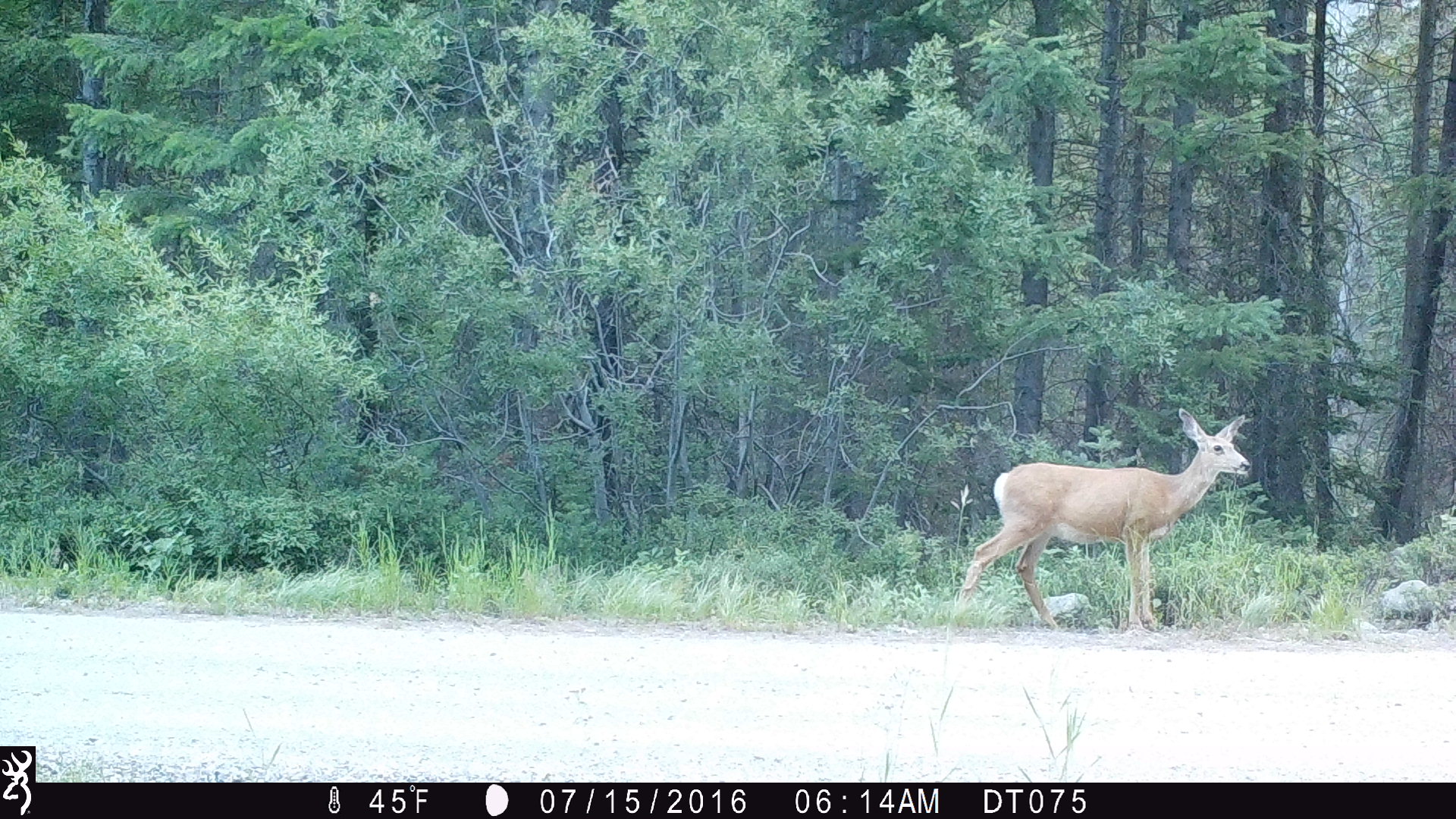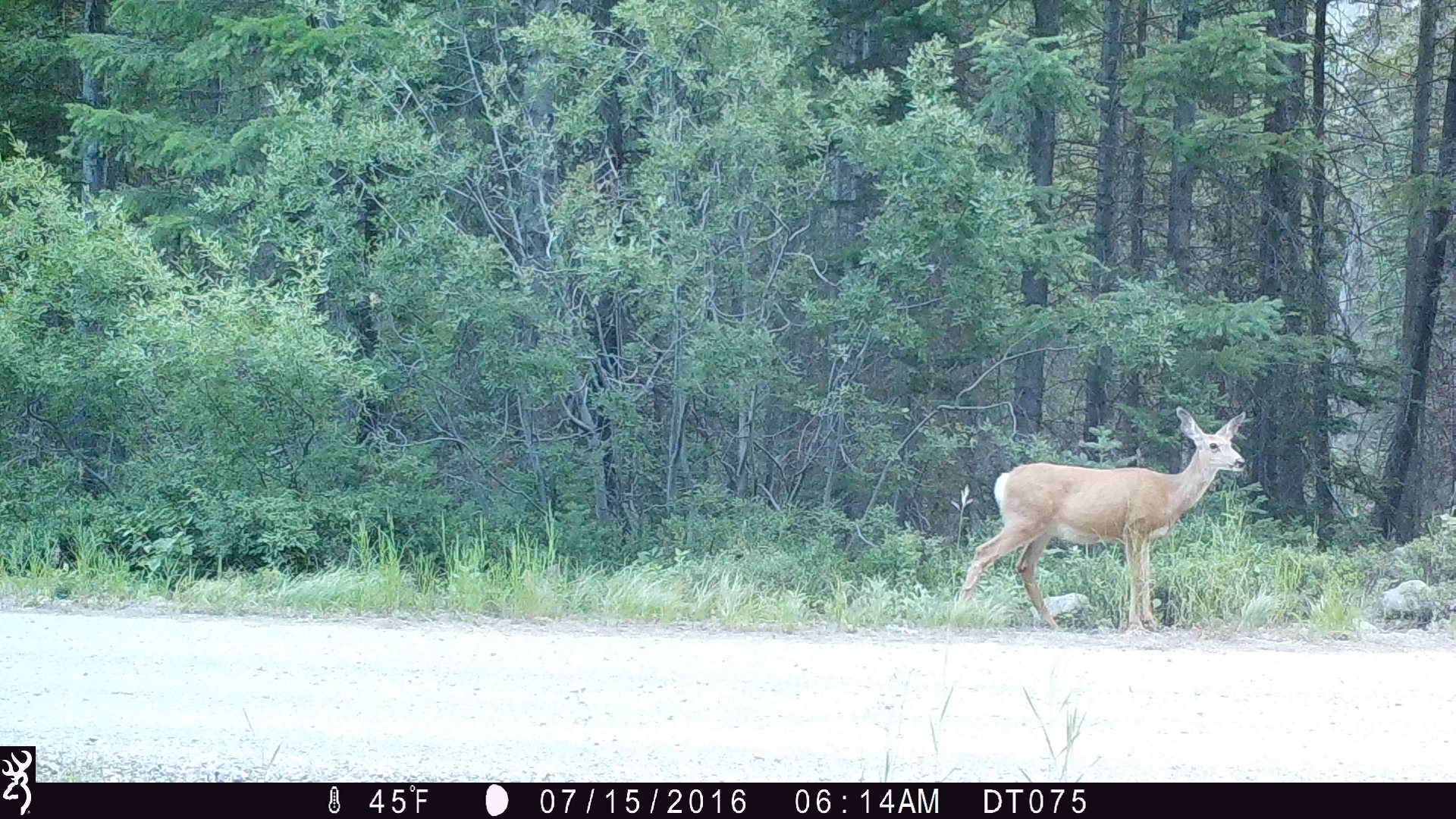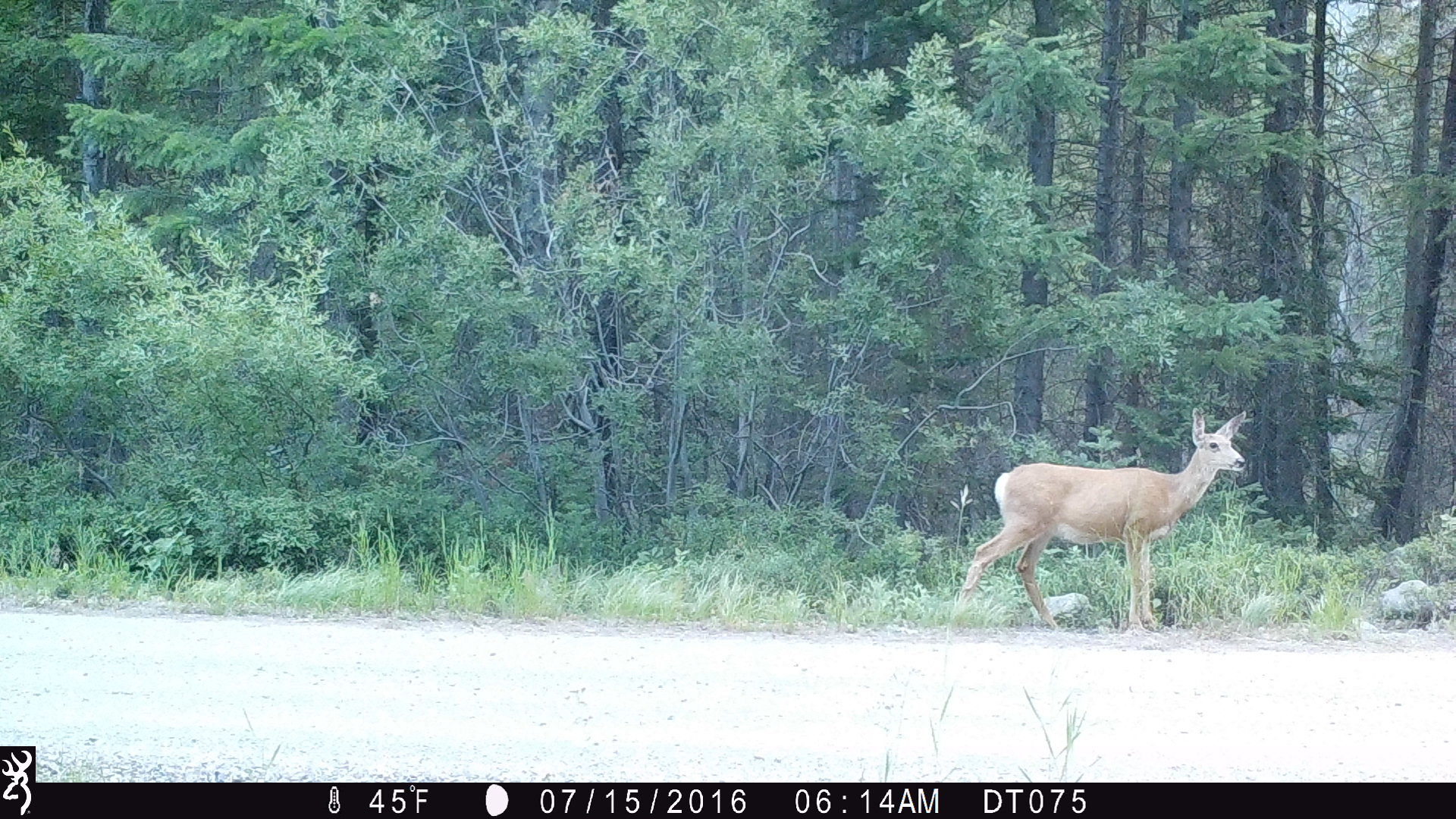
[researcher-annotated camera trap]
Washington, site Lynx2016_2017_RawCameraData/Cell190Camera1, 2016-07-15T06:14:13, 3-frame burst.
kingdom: Animalia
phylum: Chordata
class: Mammalia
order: Artiodactyla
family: Cervidae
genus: Odocoileus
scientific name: Odocoileus hemionus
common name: mule deer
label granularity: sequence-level